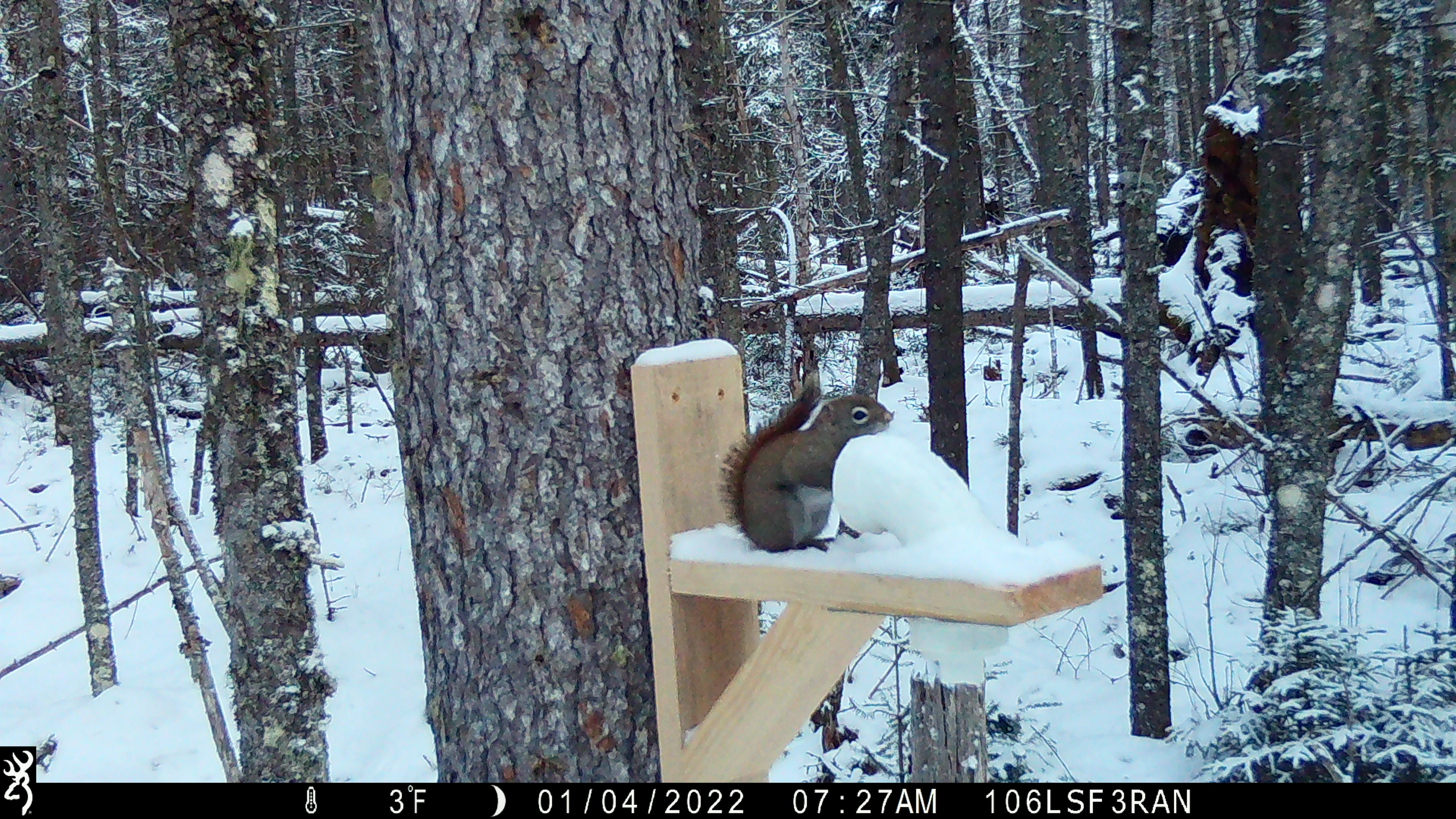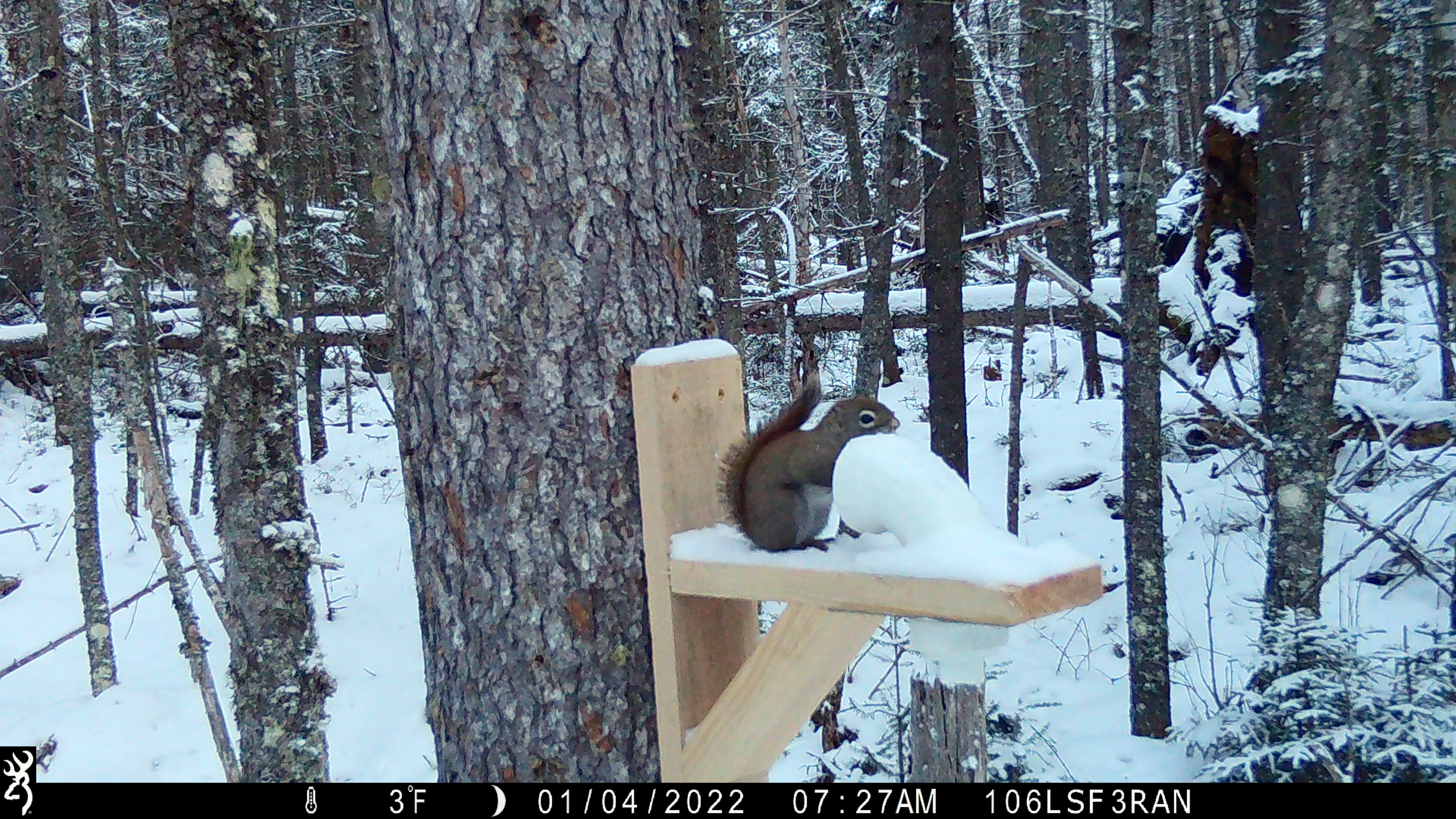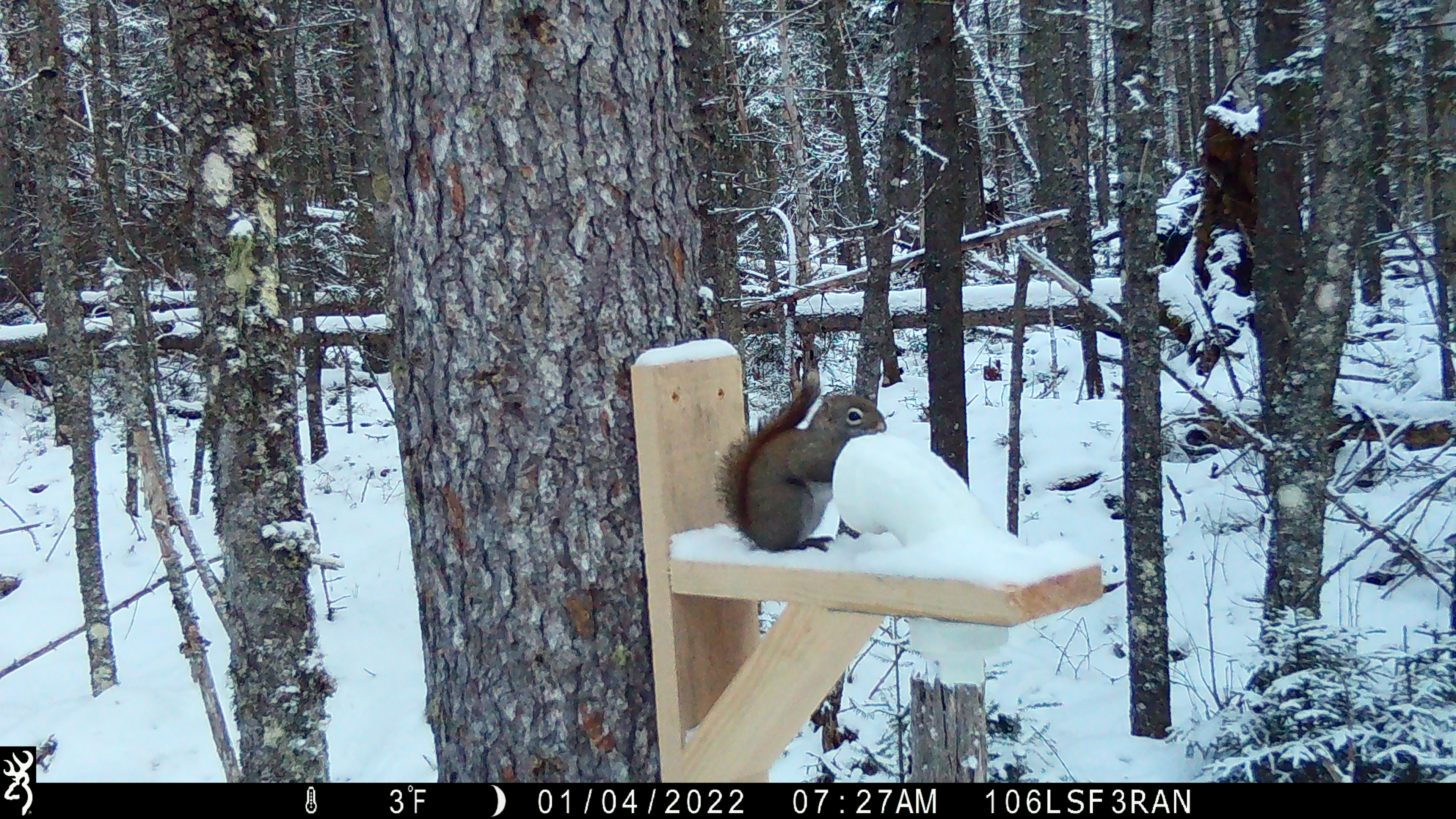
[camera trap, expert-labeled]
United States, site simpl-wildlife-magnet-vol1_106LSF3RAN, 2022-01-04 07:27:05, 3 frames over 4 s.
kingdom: Animalia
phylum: Chordata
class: Mammalia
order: Rodentia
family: Sciuridae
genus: Tamiasciurus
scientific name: Tamiasciurus hudsonicus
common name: red squirrel